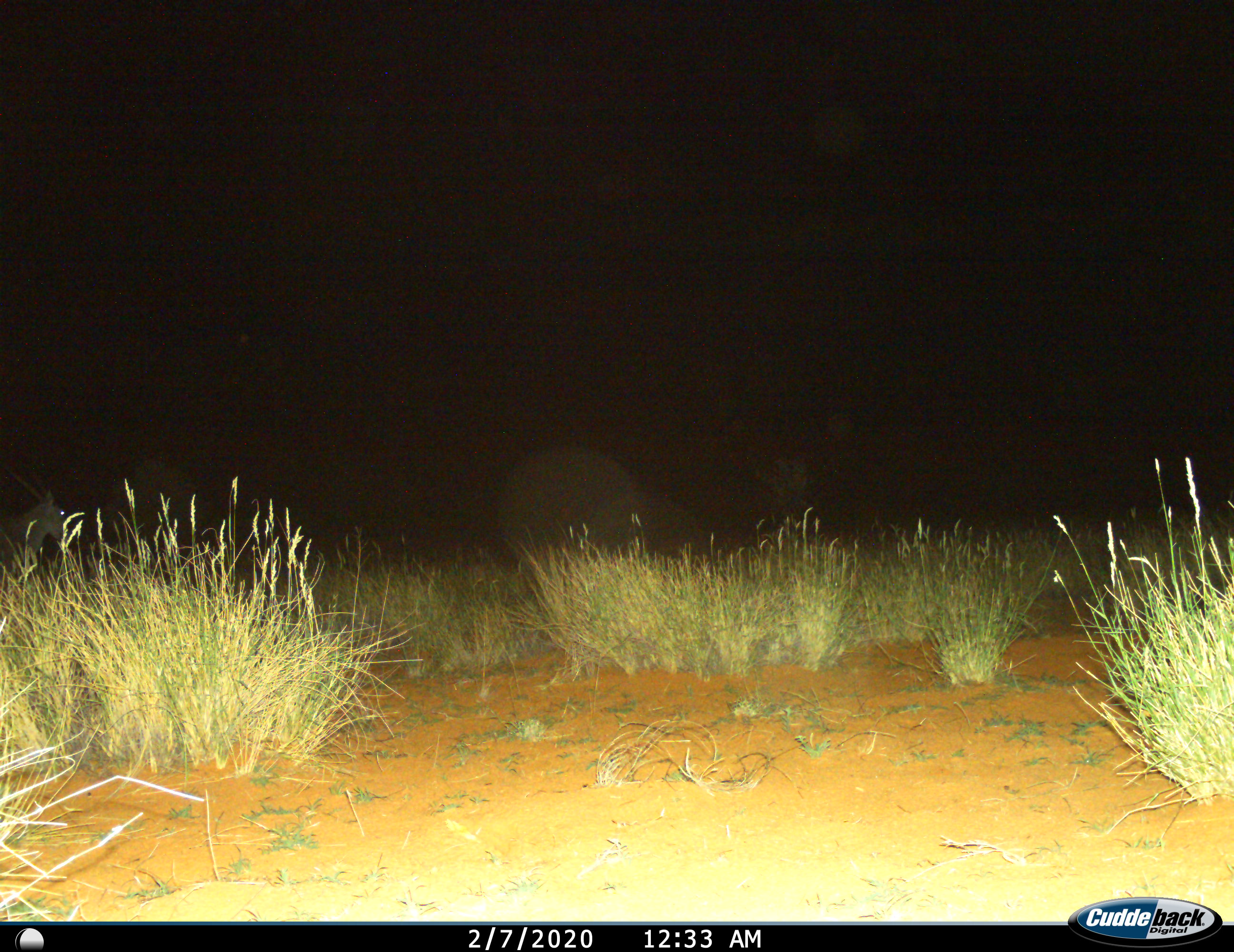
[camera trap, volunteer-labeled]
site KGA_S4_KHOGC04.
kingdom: Animalia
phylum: Chordata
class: Mammalia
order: Artiodactyla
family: Bovidae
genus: Oryx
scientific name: Oryx gazella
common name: gemsbok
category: oryx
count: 1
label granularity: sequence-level